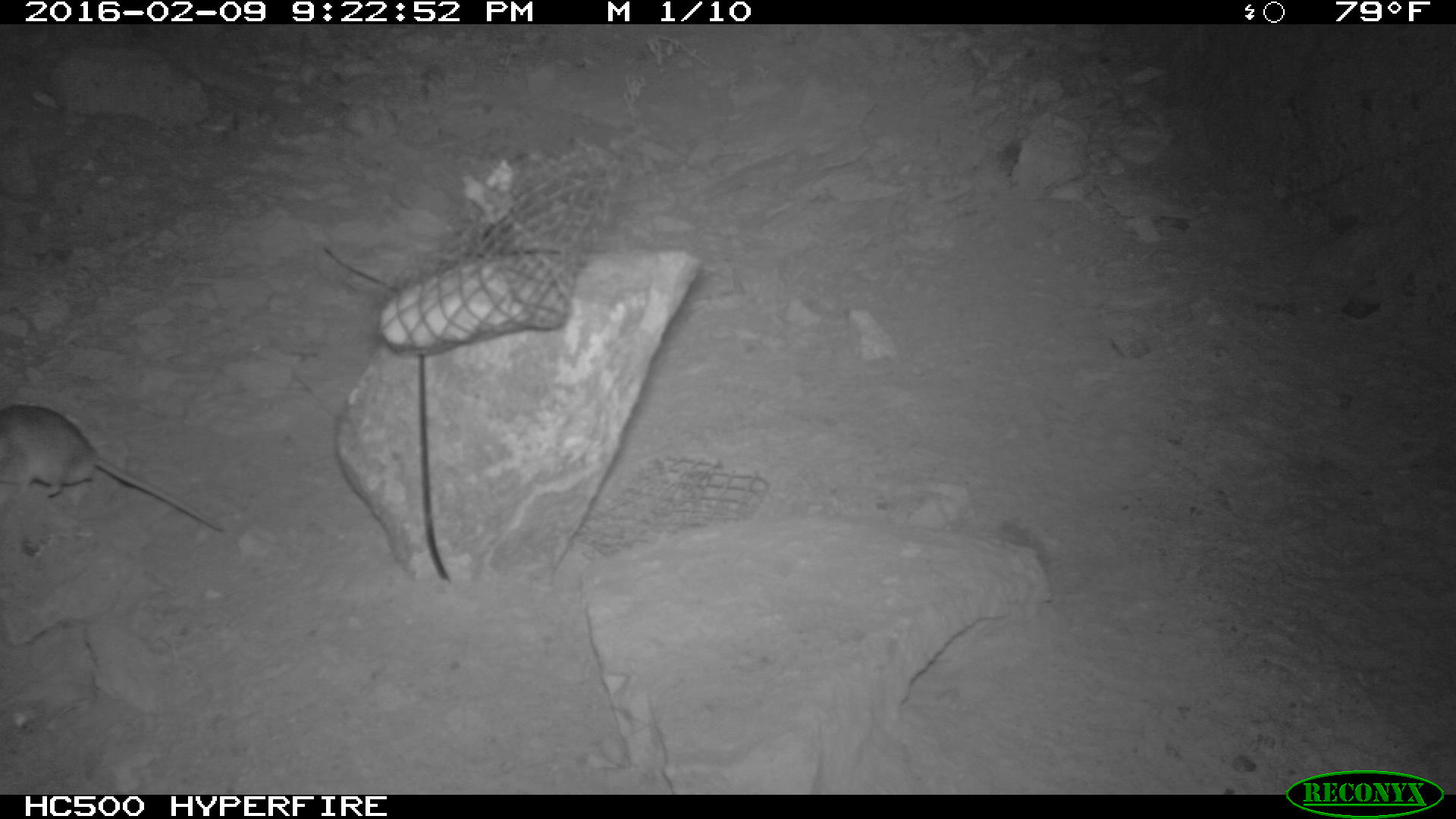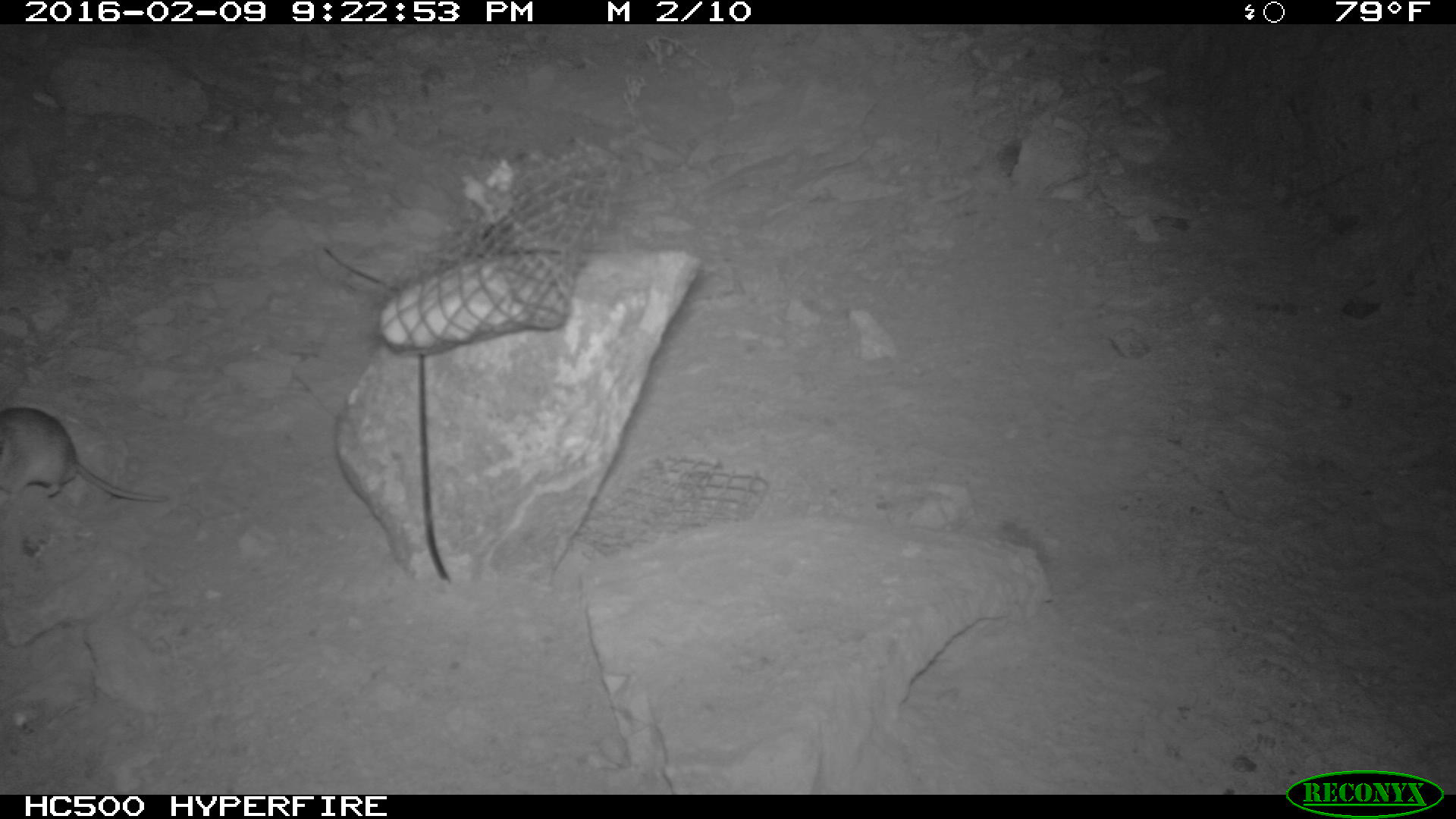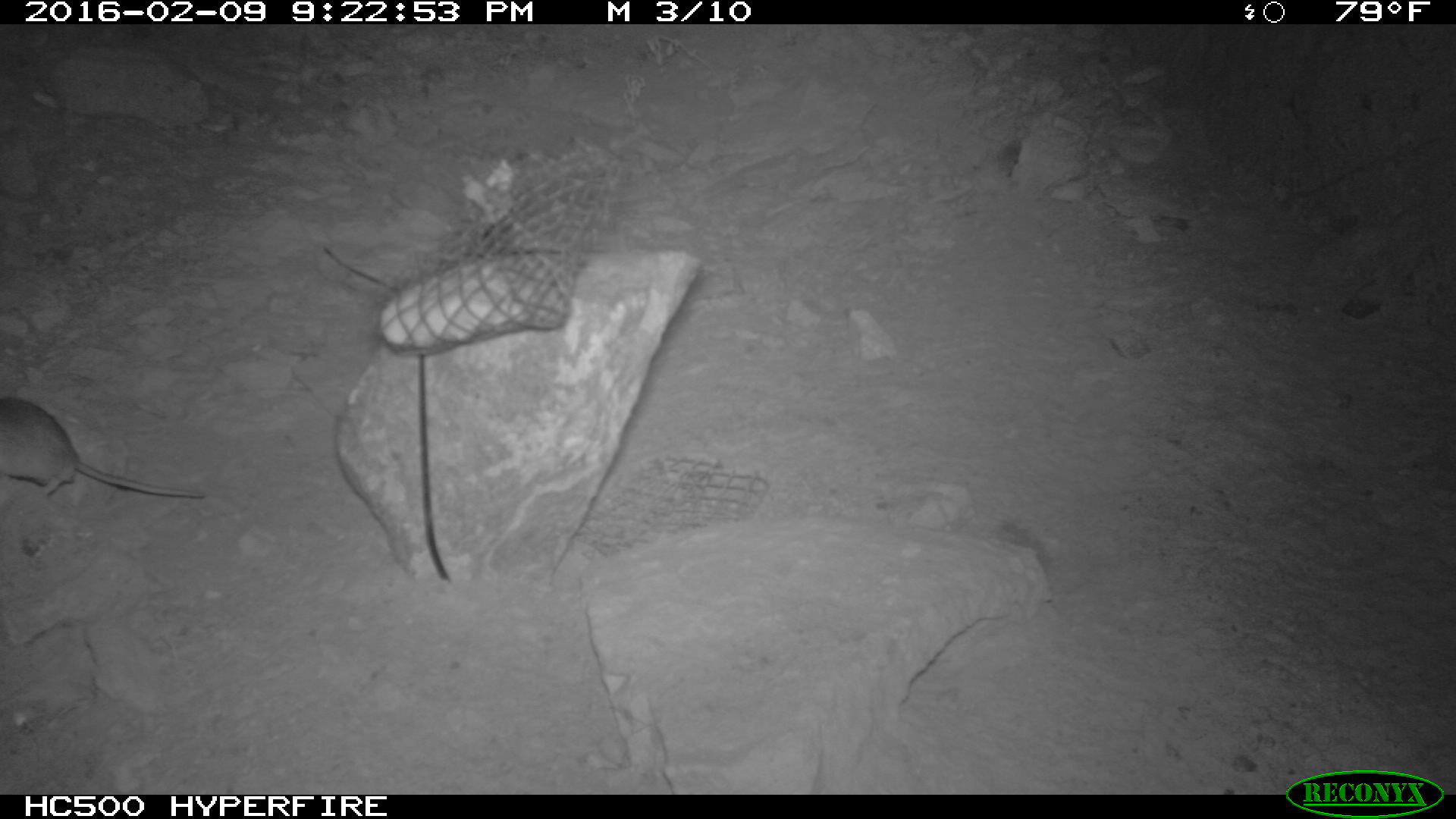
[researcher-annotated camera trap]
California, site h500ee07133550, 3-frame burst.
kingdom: Animalia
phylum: Chordata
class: Mammalia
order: Rodentia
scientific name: Rodentia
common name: rodent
Rodent (Rodentia).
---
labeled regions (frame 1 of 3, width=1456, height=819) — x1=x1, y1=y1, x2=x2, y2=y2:
rodent: x1=0, y1=403, x2=222, y2=529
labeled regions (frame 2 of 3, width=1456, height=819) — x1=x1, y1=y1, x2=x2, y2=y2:
rodent: x1=0, y1=406, x2=168, y2=504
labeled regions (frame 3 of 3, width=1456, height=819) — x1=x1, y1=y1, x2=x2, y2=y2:
rodent: x1=0, y1=397, x2=204, y2=498